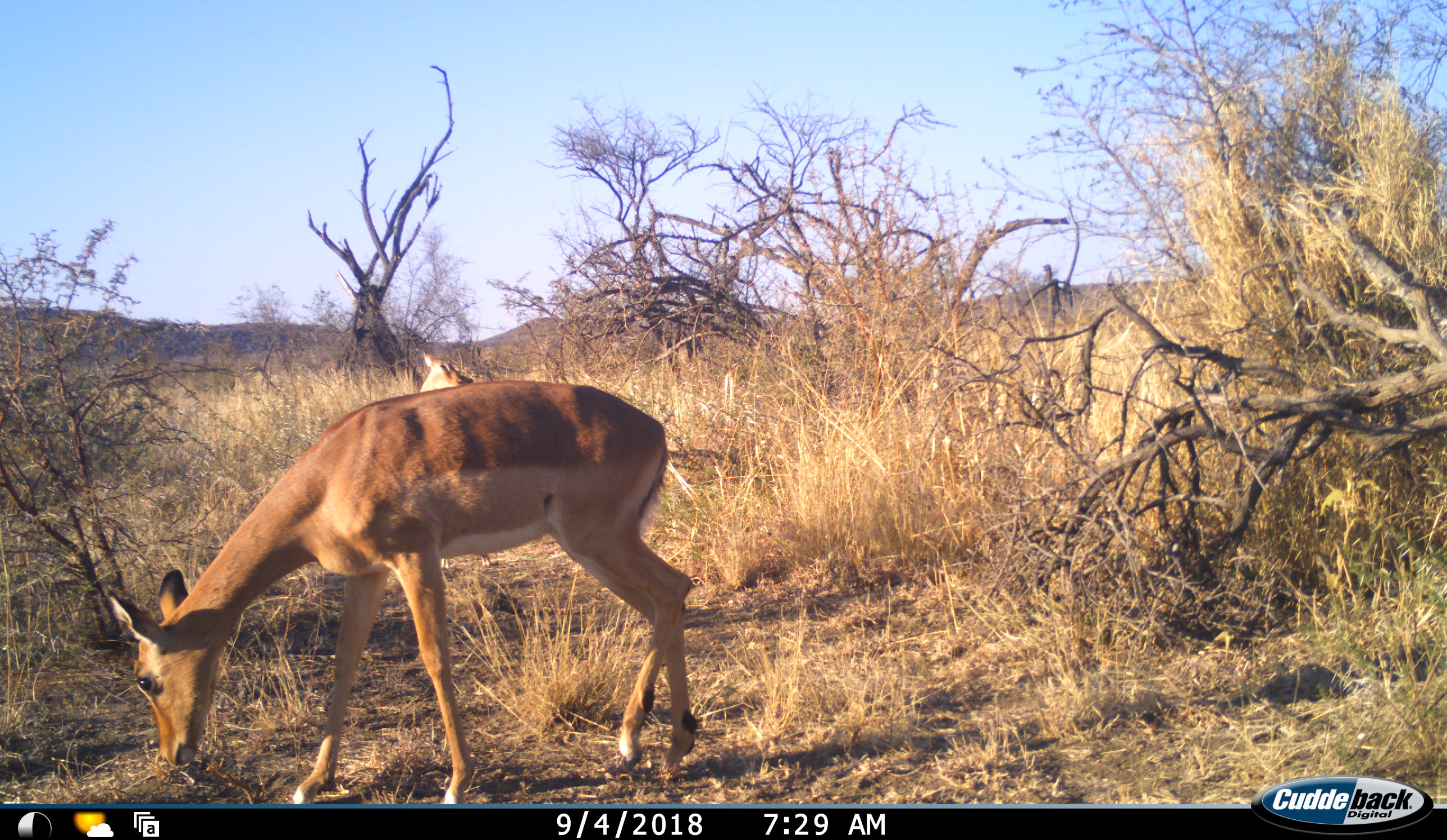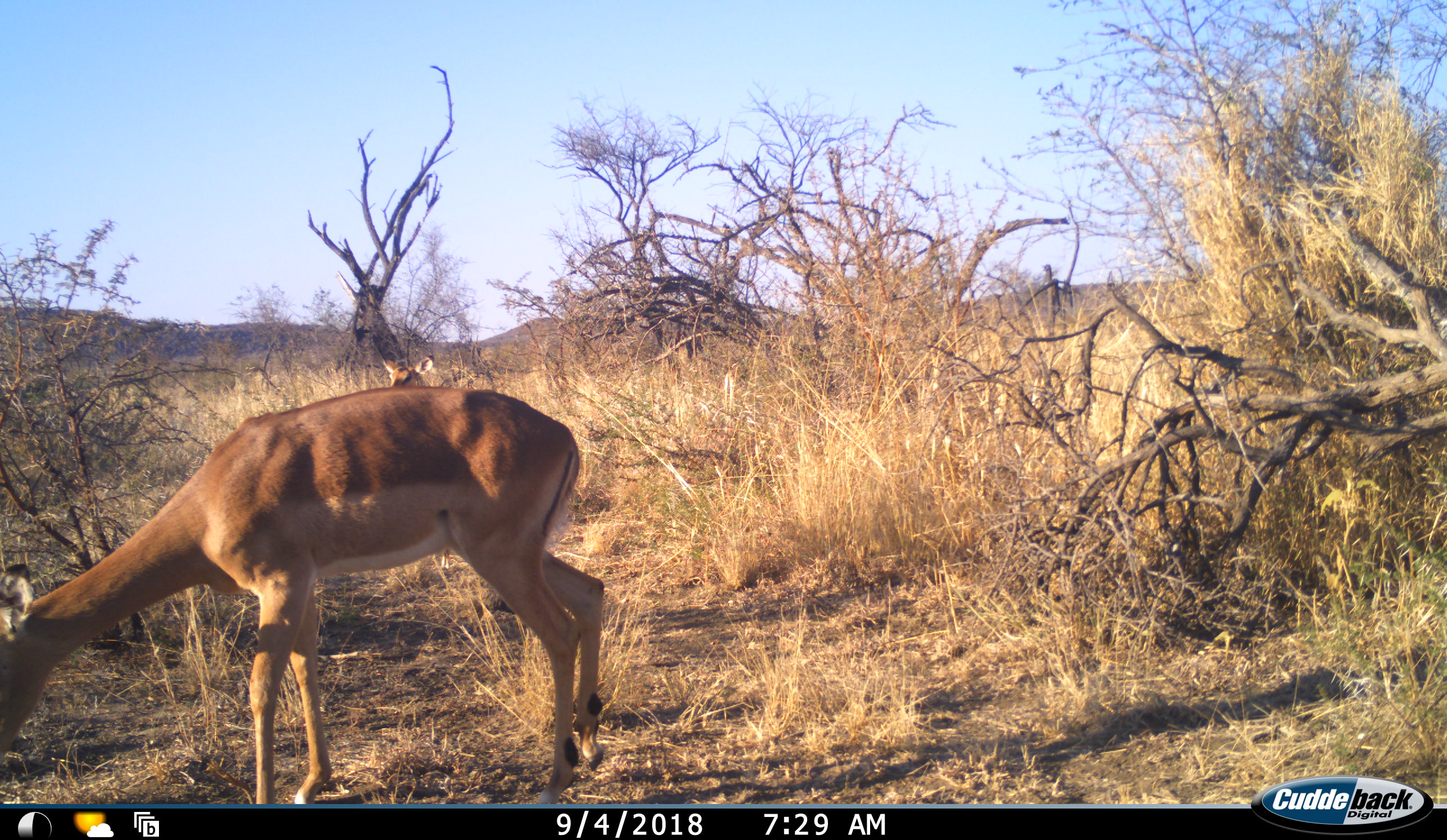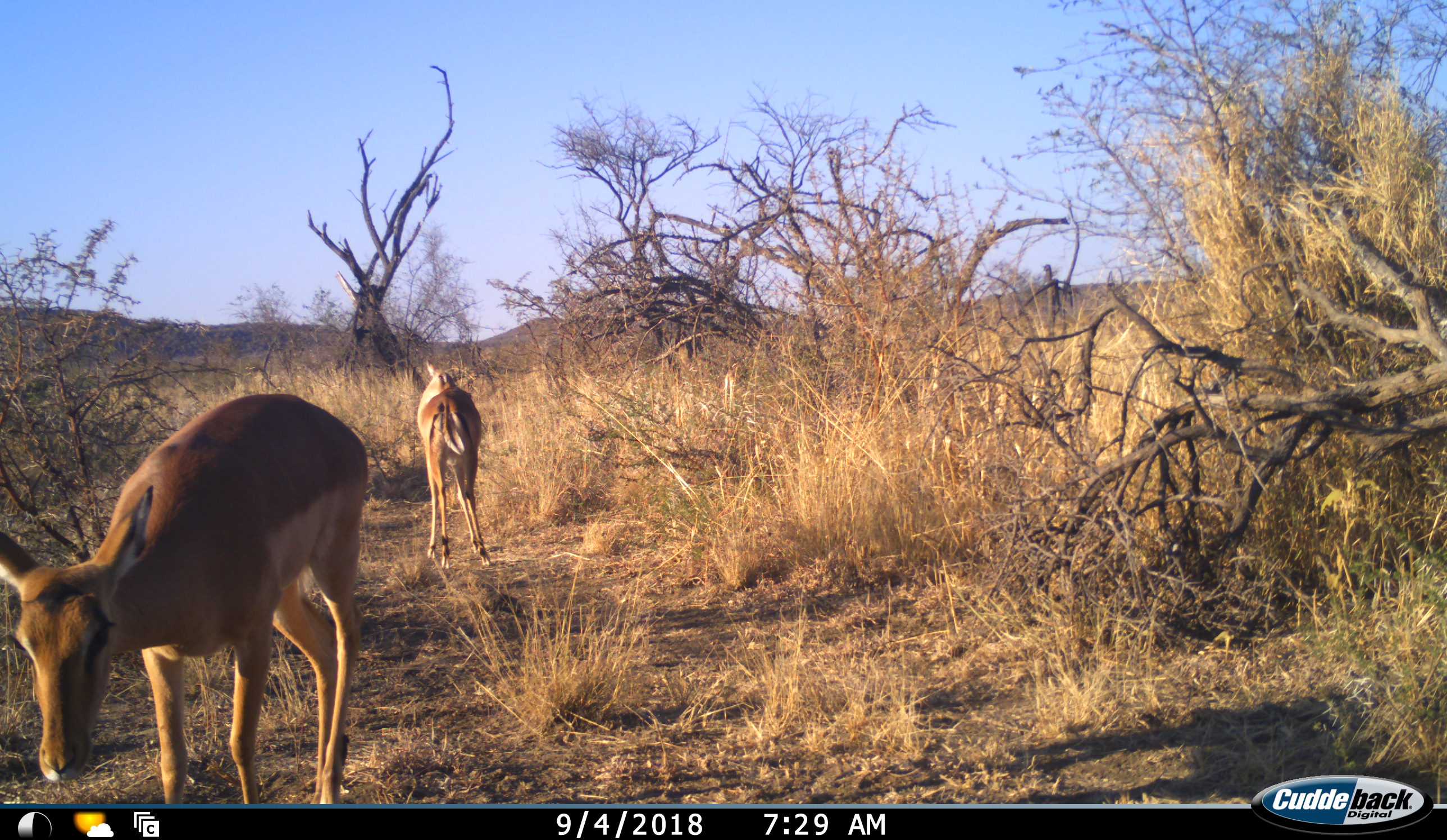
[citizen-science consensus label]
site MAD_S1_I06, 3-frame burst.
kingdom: Animalia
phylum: Chordata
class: Mammalia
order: Artiodactyla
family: Bovidae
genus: Aepyceros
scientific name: Aepyceros melampus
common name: impala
Impala (Aepyceros melampus), count 2. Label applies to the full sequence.